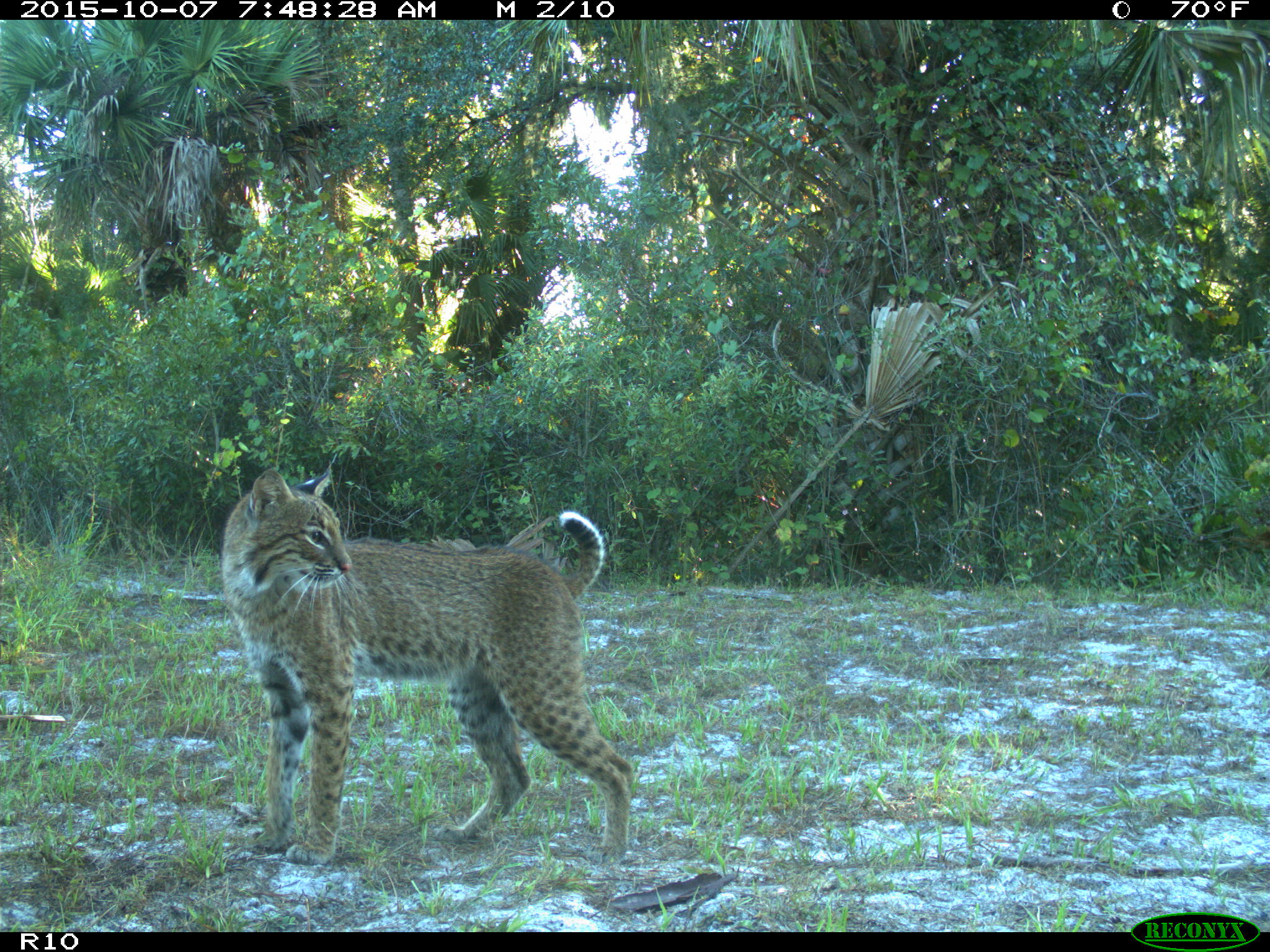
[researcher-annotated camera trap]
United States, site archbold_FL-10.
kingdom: Animalia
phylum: Chordata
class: Mammalia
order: Carnivora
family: Felidae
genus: Lynx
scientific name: Lynx rufus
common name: bobcat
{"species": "Lynx rufus (bobcat)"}